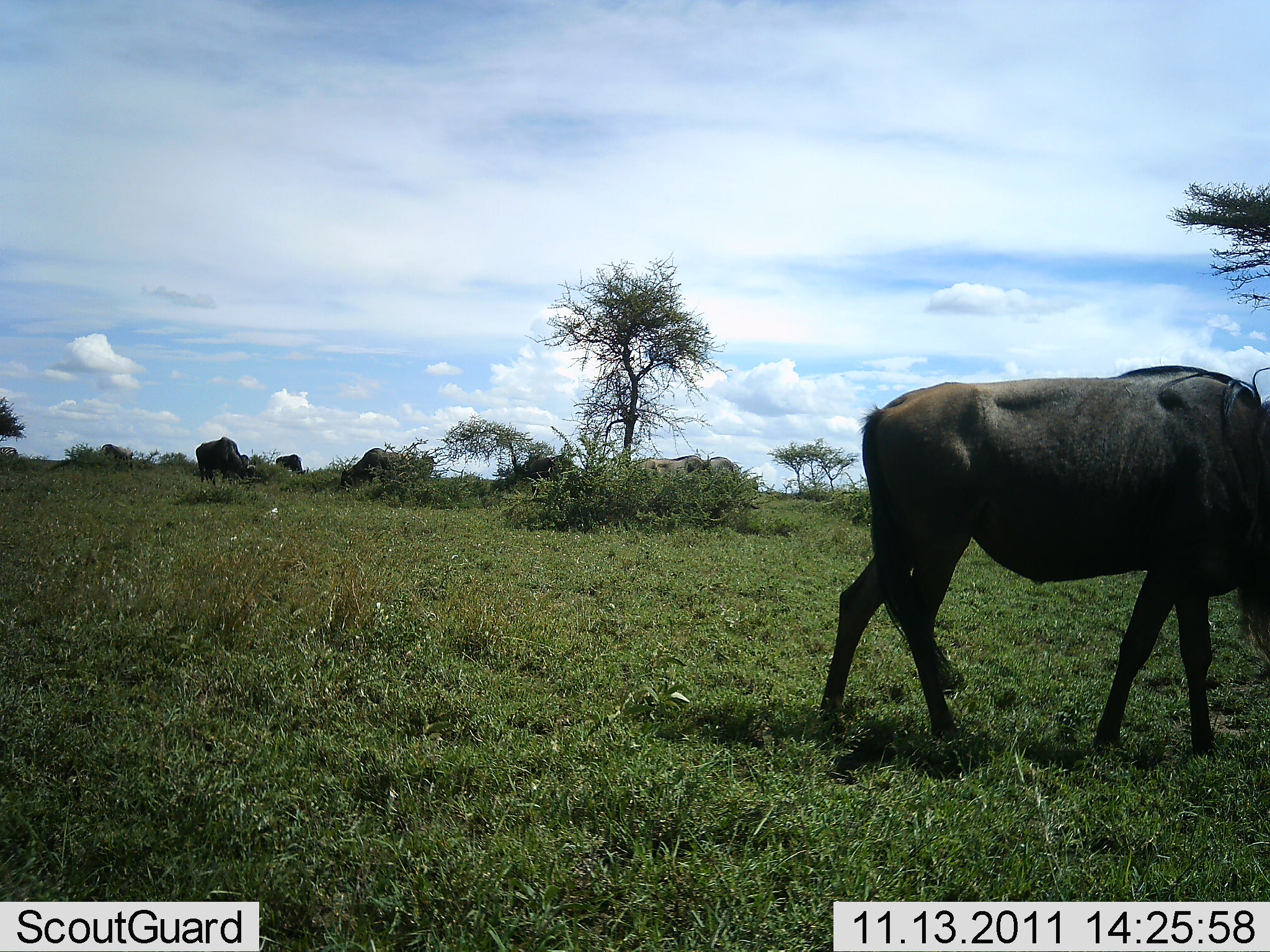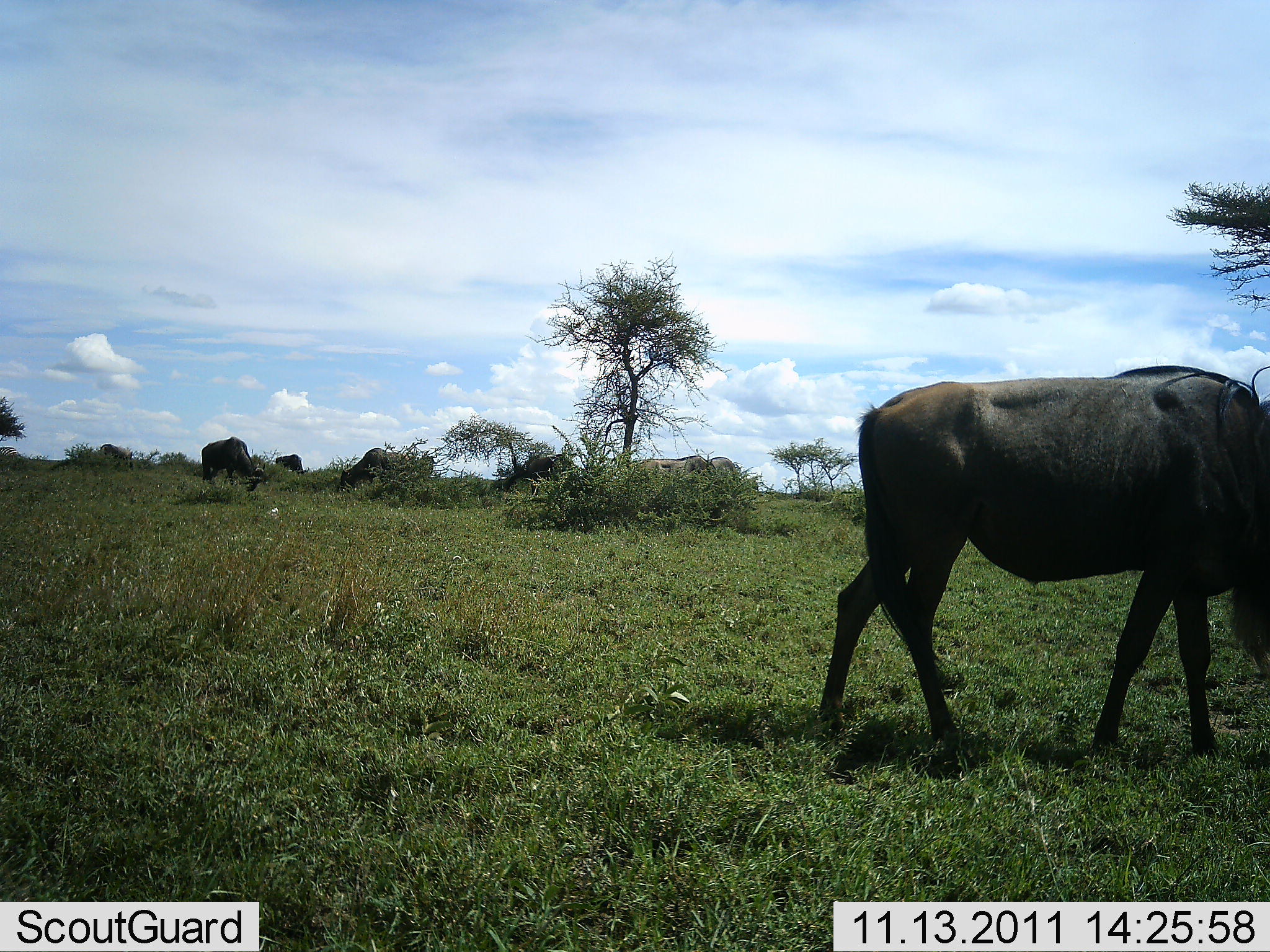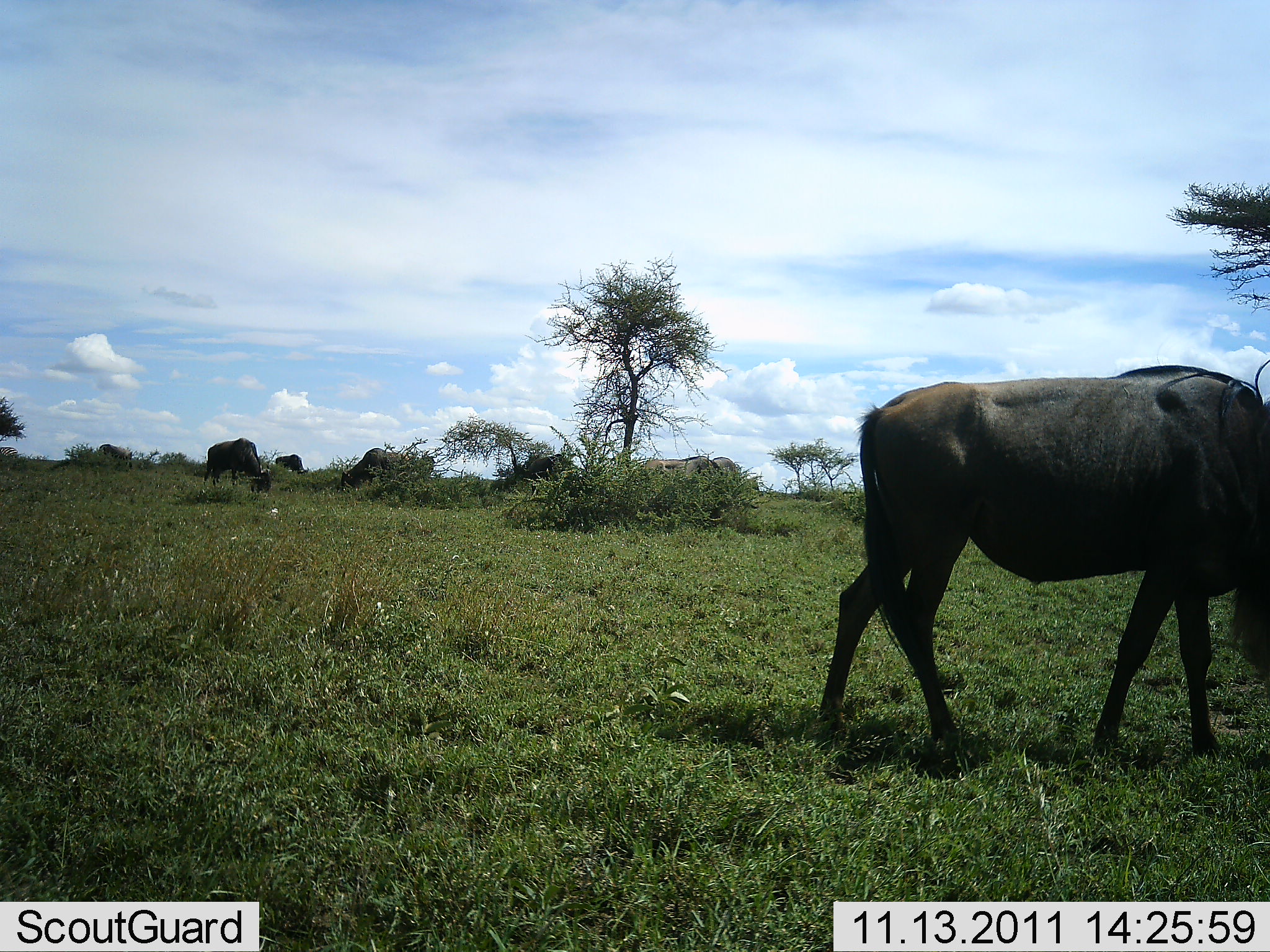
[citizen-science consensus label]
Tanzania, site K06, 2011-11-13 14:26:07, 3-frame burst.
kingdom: Animalia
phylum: Chordata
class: Mammalia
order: Artiodactyla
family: Bovidae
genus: Connochaetes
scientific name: Connochaetes taurinus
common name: blue wildebeest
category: wildebeest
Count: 4.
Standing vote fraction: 31%.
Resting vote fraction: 6%.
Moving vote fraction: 6%.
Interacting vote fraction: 0%.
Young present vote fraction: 0%.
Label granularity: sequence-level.